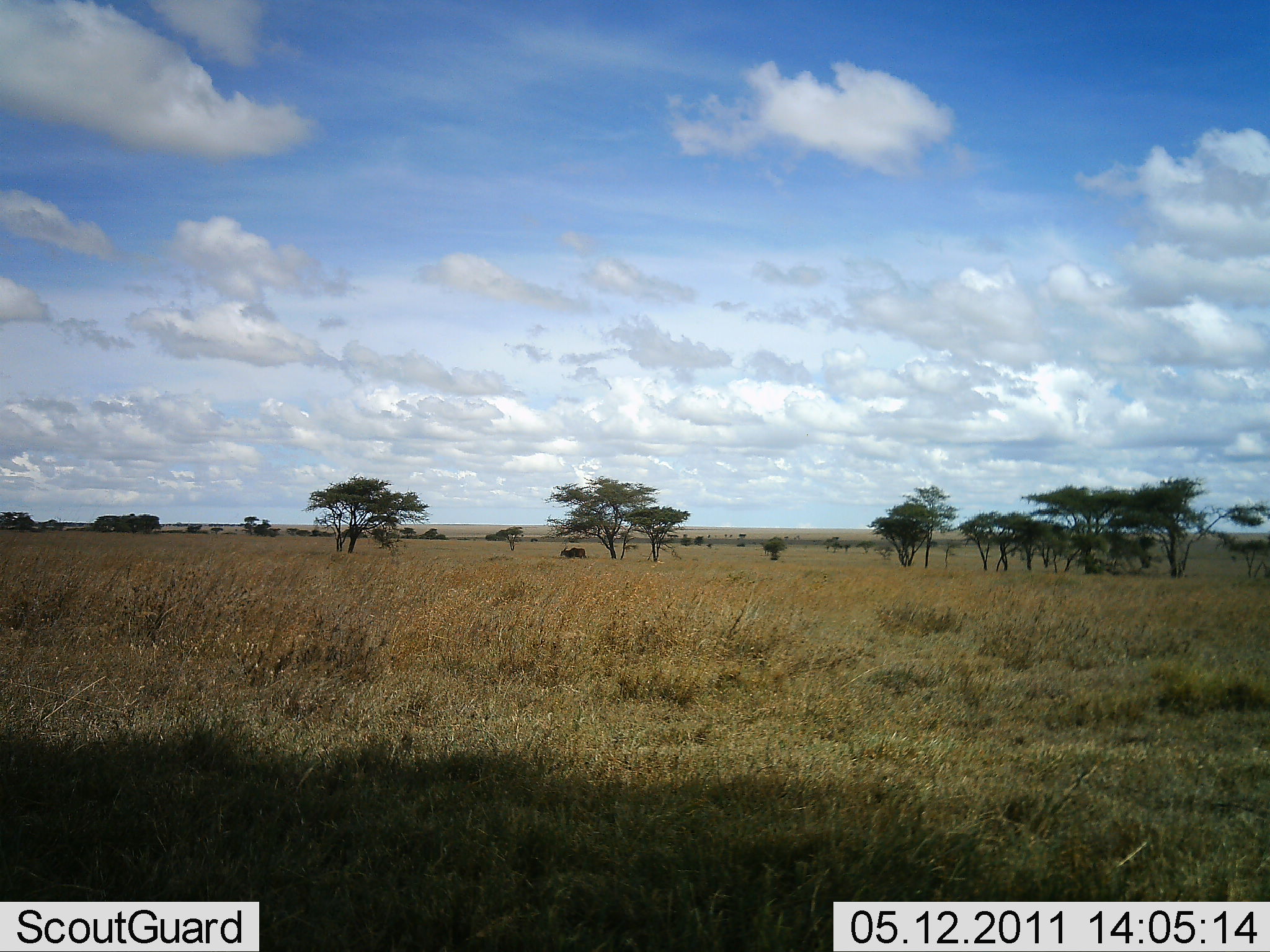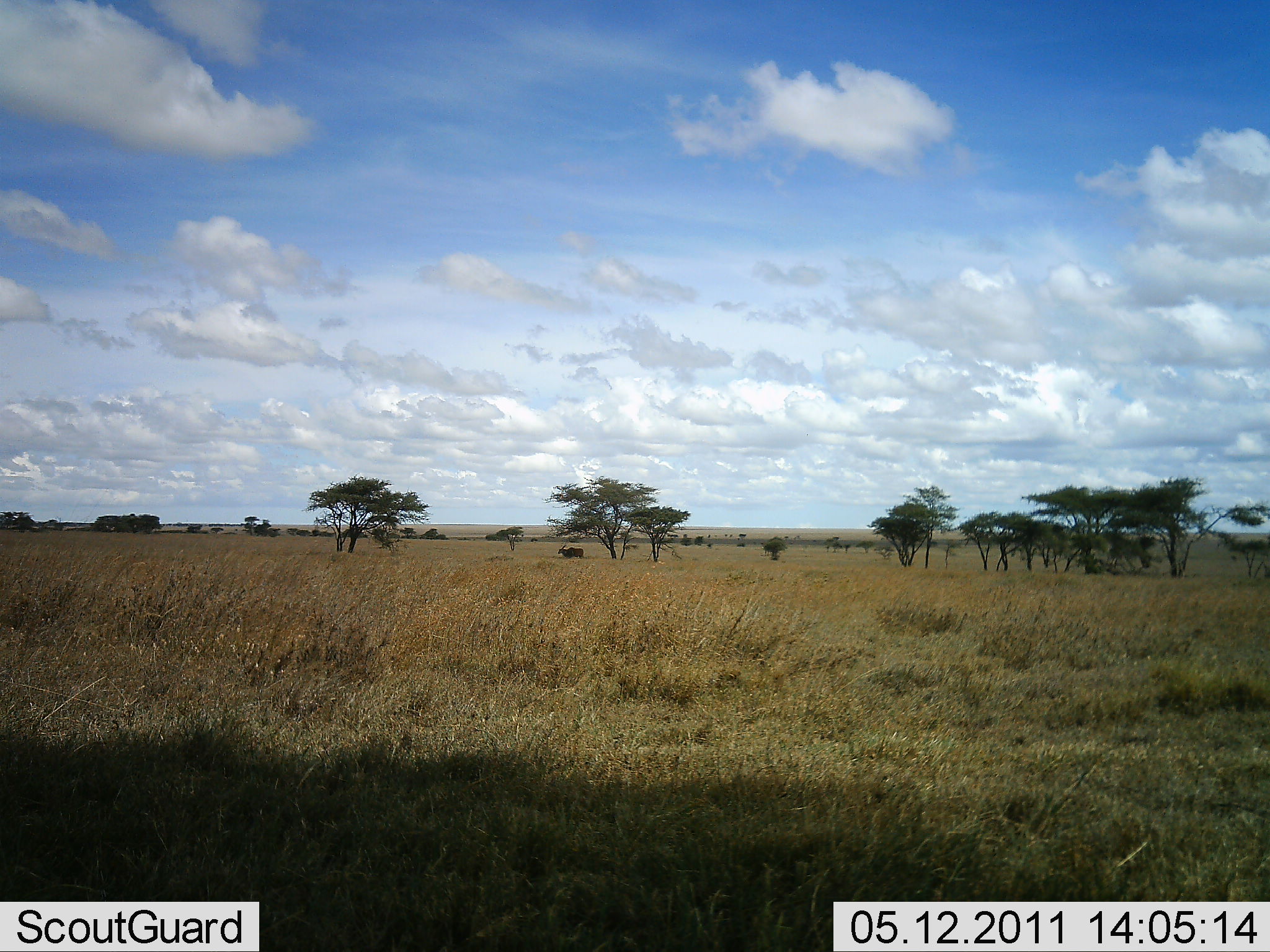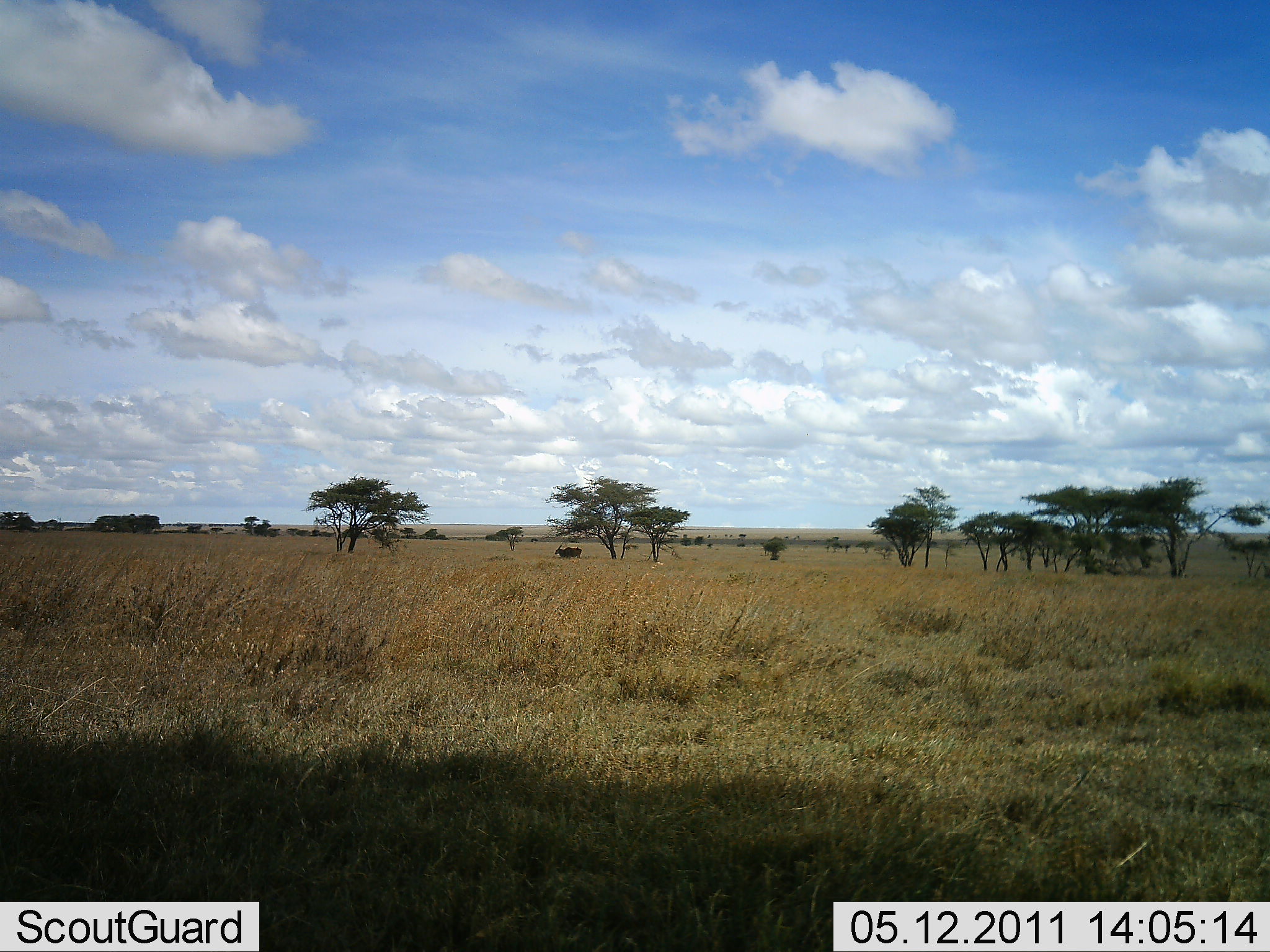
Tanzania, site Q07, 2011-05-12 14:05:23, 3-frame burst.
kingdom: Animalia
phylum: Chordata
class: Mammalia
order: Artiodactyla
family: Bovidae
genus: Tragelaphus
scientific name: Tragelaphus oryx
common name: eland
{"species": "eland (Tragelaphus oryx)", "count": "1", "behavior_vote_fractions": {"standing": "56%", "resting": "0%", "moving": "44%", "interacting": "0%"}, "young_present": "0%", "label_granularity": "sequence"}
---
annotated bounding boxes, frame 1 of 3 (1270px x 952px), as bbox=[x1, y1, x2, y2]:
animal: bbox=[559, 547, 587, 559]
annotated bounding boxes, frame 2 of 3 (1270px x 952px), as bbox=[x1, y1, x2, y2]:
animal: bbox=[557, 546, 584, 560]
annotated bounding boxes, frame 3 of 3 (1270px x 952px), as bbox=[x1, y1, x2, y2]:
animal: bbox=[554, 545, 583, 559]